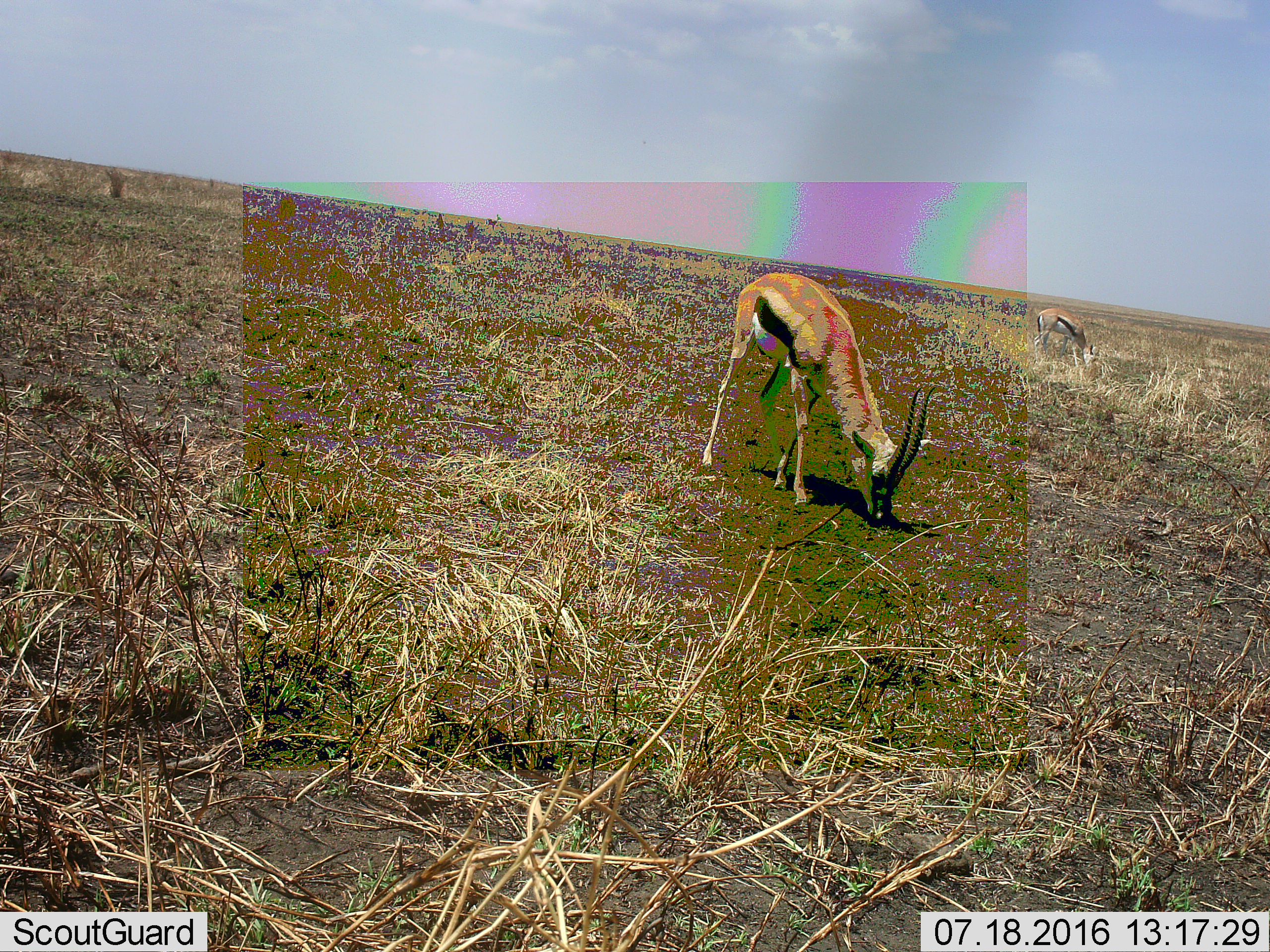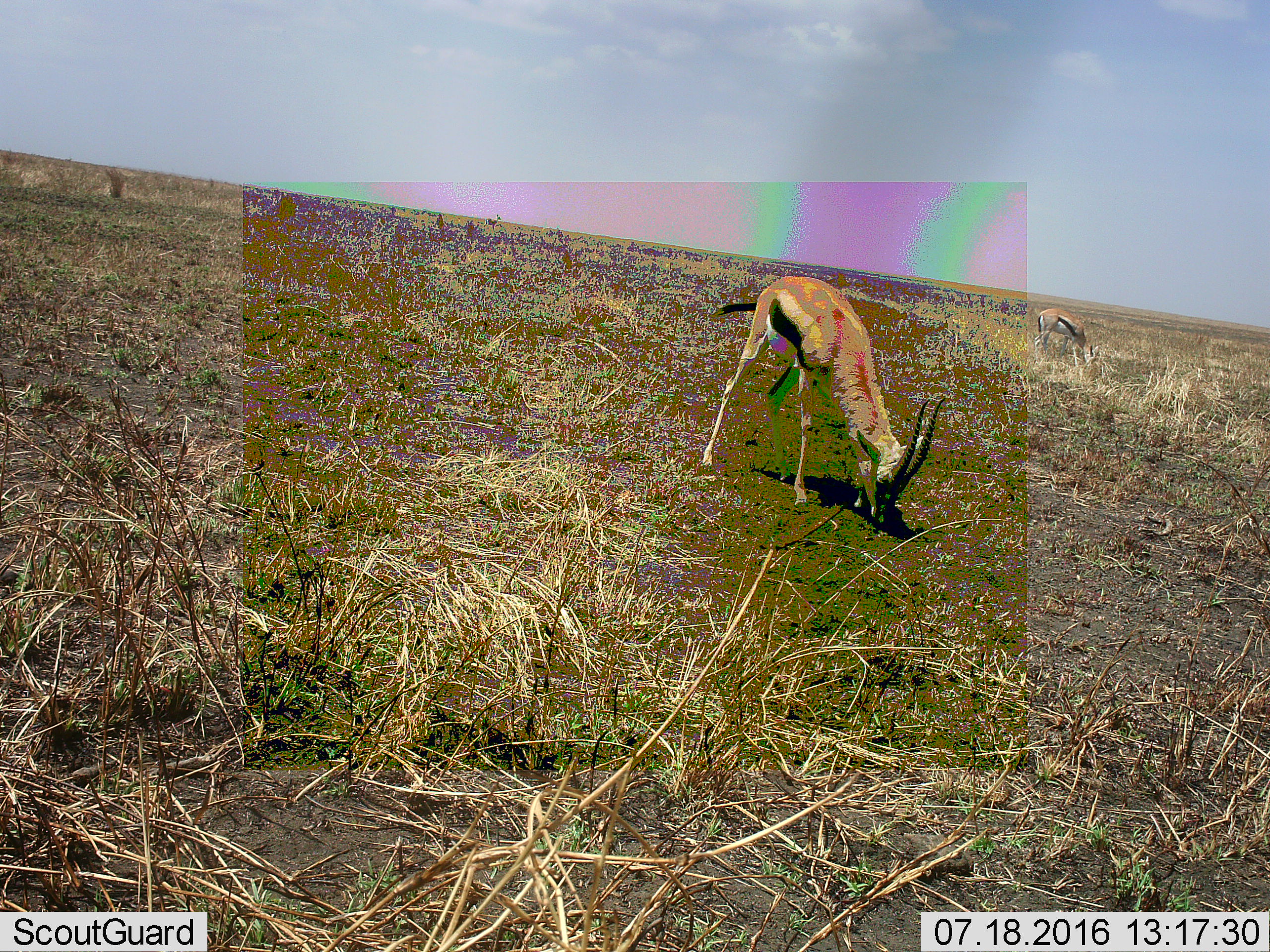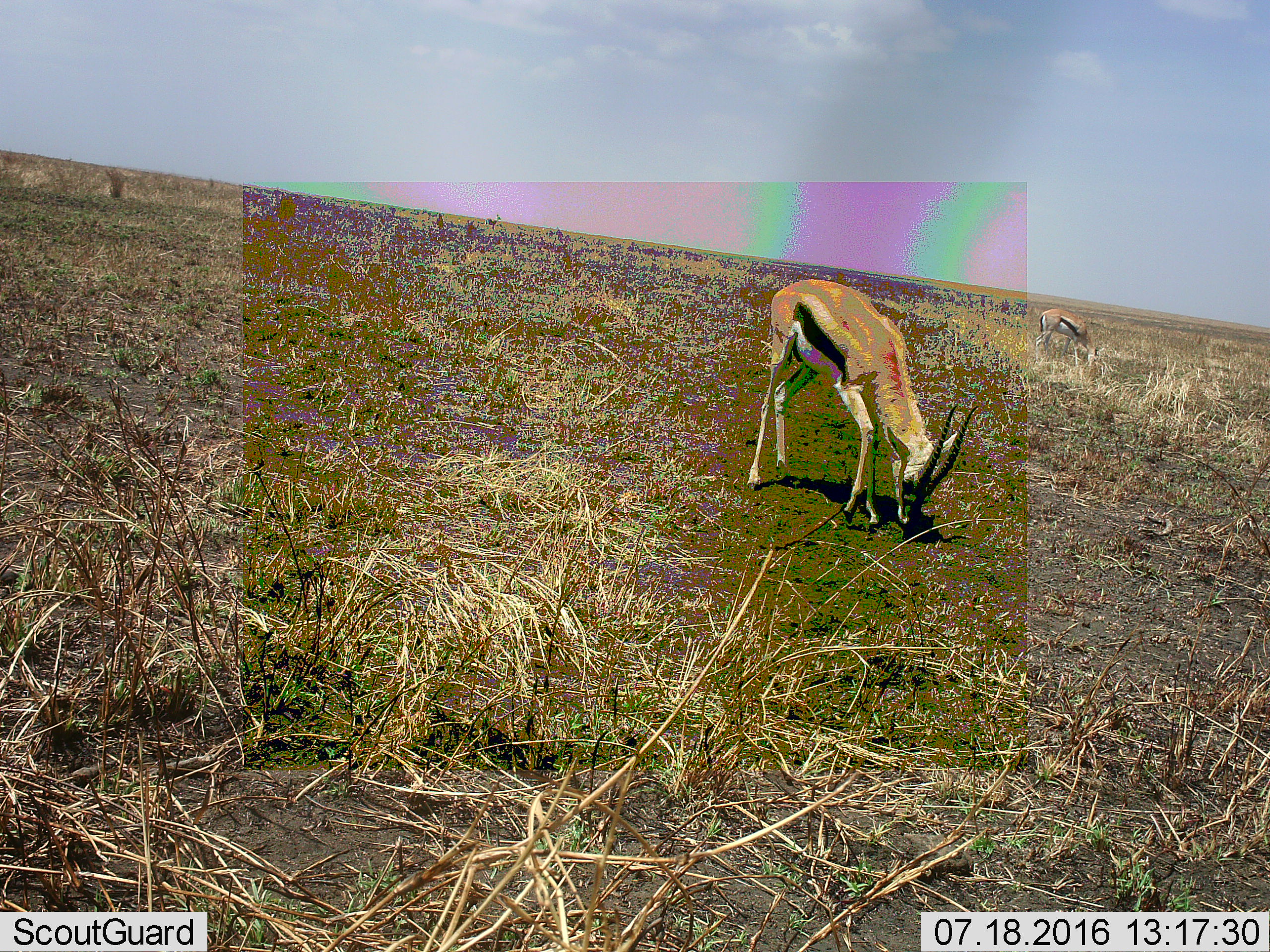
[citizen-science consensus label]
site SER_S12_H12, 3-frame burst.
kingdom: Animalia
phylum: Chordata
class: Mammalia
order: Artiodactyla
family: Bovidae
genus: Eudorcas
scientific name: Eudorcas thomsonii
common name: thomson's gazelle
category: gazellethomsons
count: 2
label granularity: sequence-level